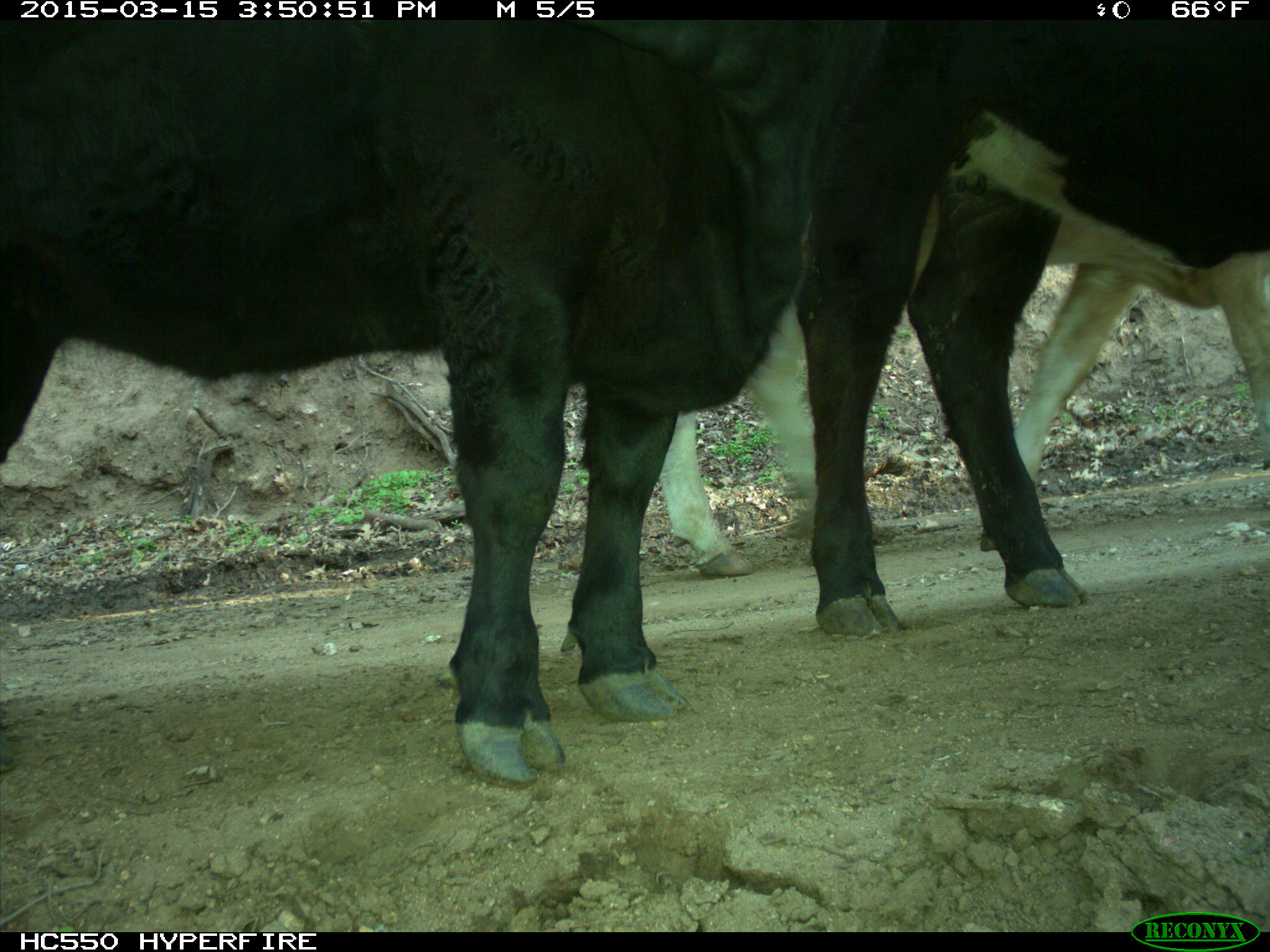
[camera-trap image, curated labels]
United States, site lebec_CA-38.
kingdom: Animalia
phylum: Chordata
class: Mammalia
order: Artiodactyla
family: Bovidae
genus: Bos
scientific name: Bos taurus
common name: domestic cow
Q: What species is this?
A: Bos taurus (domestic cow).